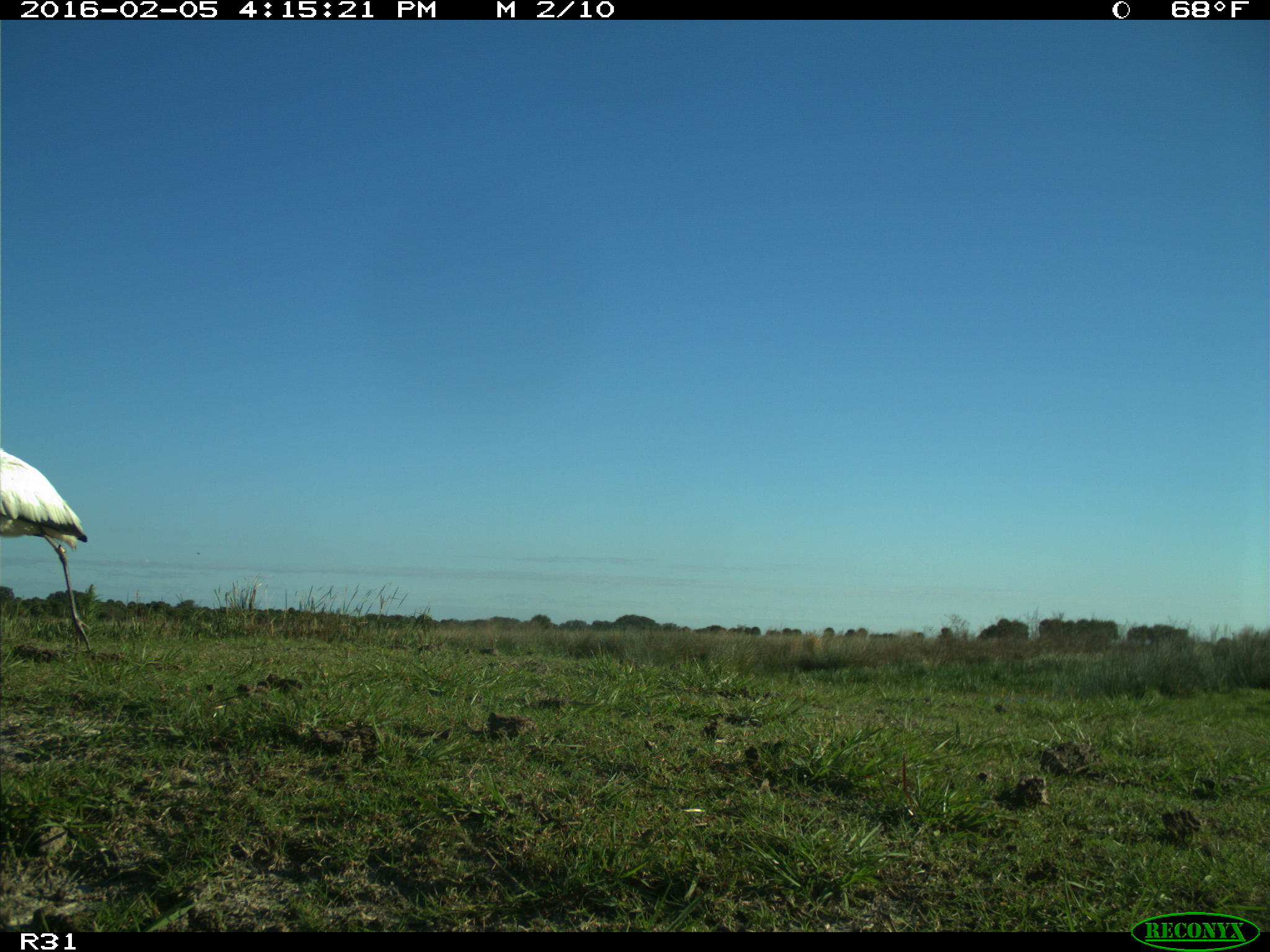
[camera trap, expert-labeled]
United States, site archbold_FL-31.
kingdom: Animalia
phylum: Chordata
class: Aves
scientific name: Aves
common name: birds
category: unidentified bird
Unidentified bird (birds) (Aves).